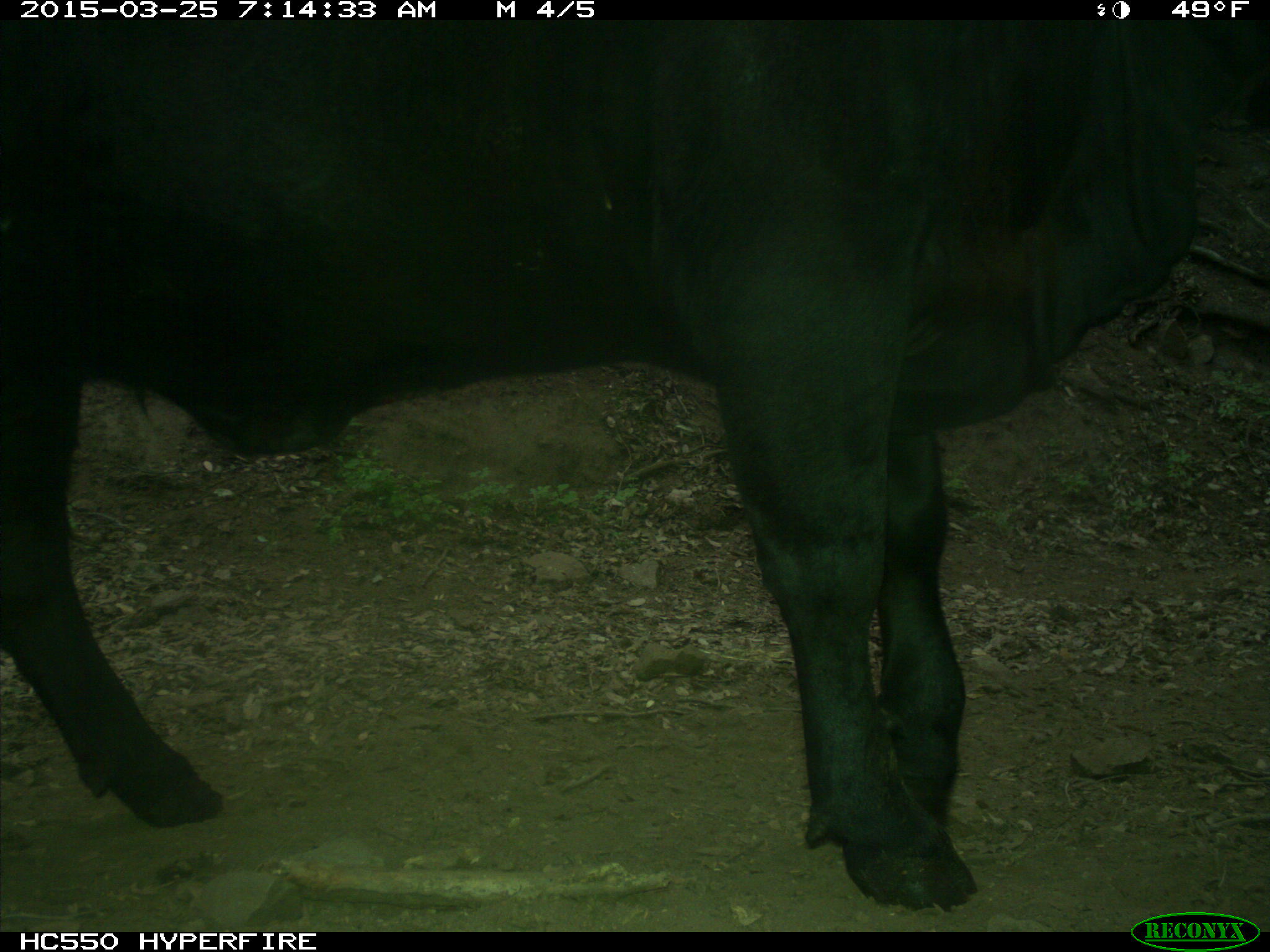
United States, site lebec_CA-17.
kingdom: Animalia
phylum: Chordata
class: Mammalia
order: Artiodactyla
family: Bovidae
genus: Bos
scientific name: Bos taurus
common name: domestic cow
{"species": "Bos taurus (domestic cow)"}